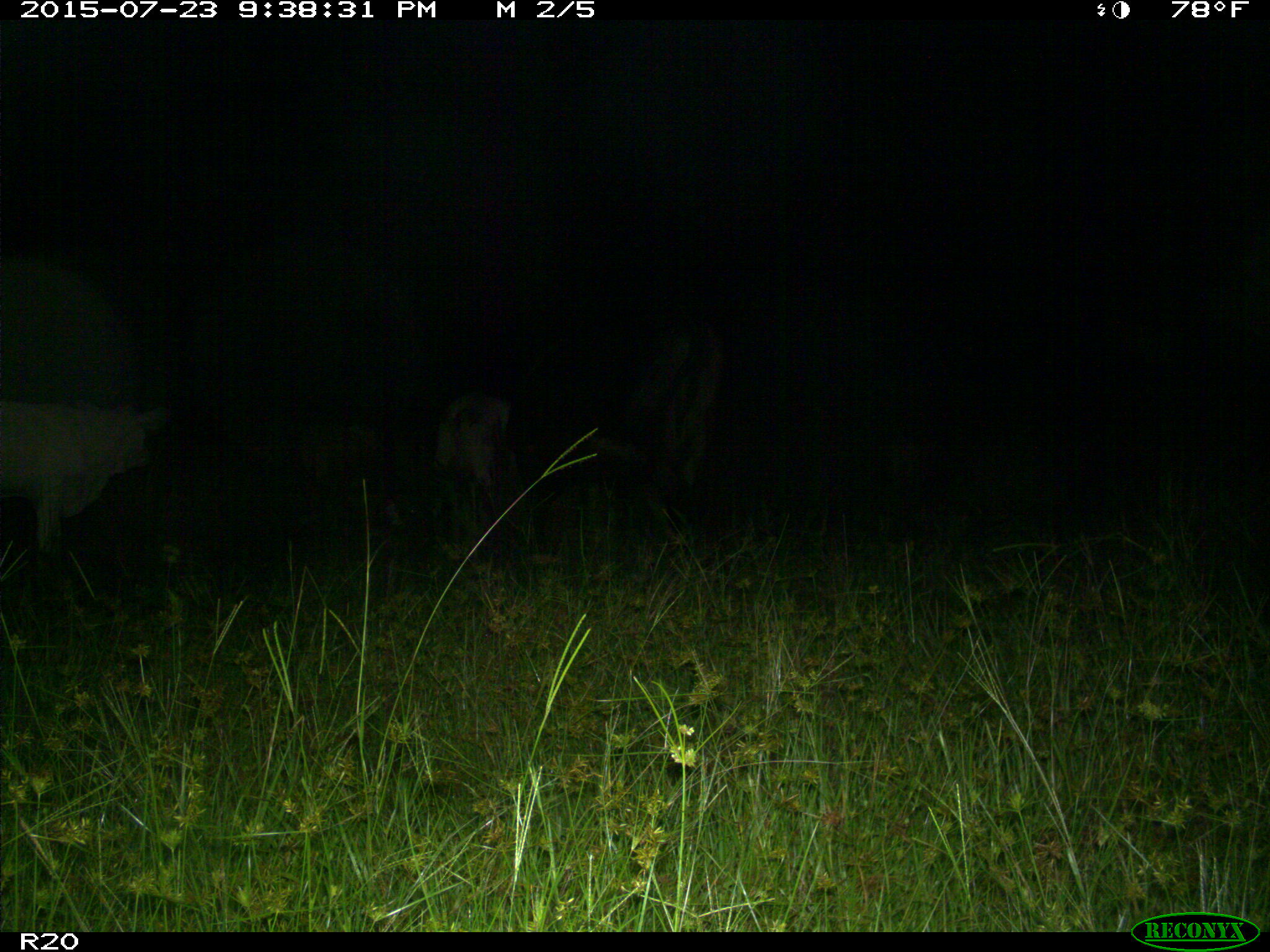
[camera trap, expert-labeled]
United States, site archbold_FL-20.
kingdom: Animalia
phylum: Chordata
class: Mammalia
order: Artiodactyla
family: Bovidae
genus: Bos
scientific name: Bos taurus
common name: domestic cow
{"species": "Bos taurus (domestic cow)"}